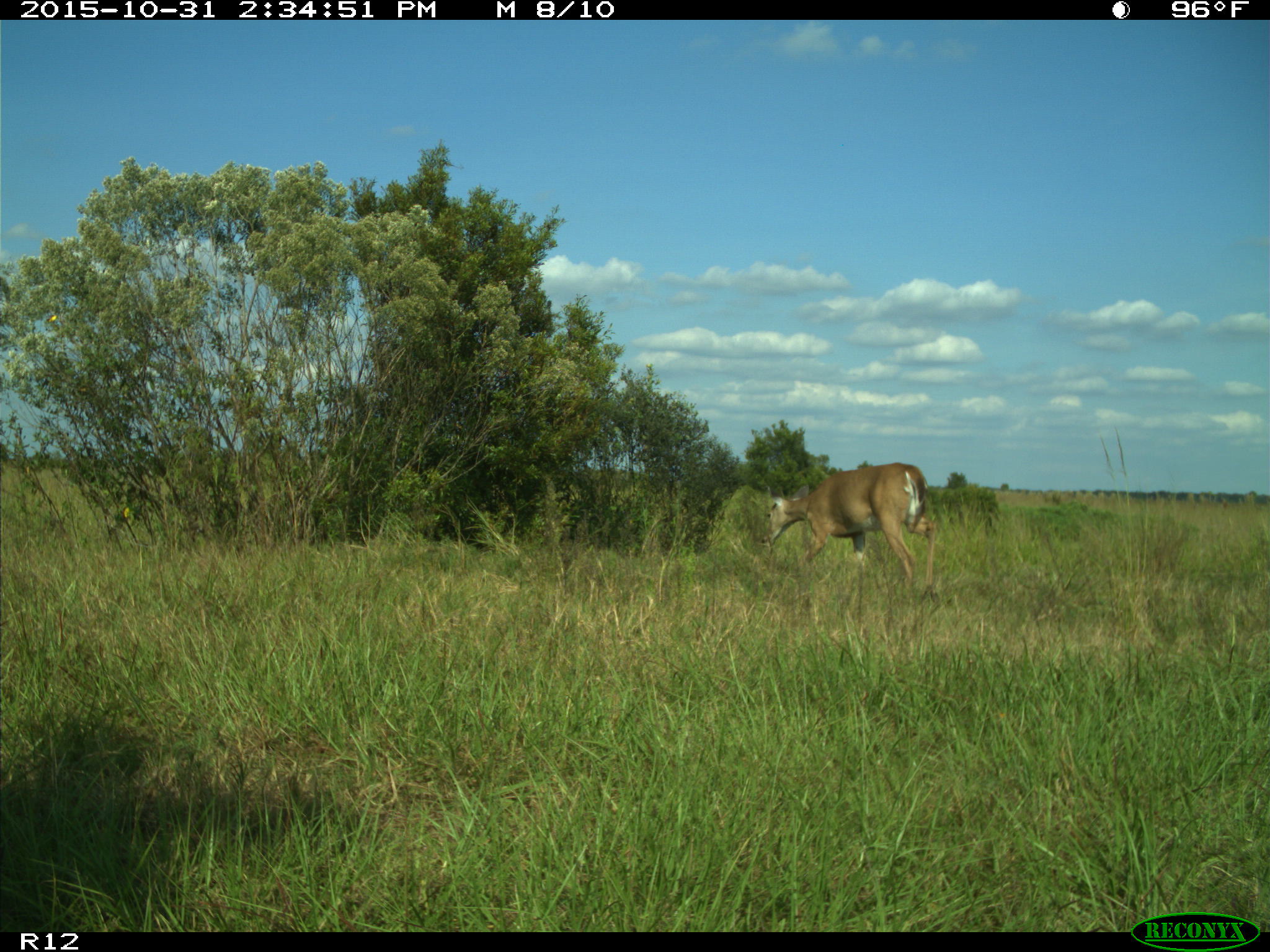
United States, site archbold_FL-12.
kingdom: Animalia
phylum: Chordata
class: Mammalia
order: Artiodactyla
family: Cervidae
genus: Odocoileus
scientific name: Odocoileus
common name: deer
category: unidentified deer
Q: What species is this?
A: Unidentified deer (deer) (Odocoileus).